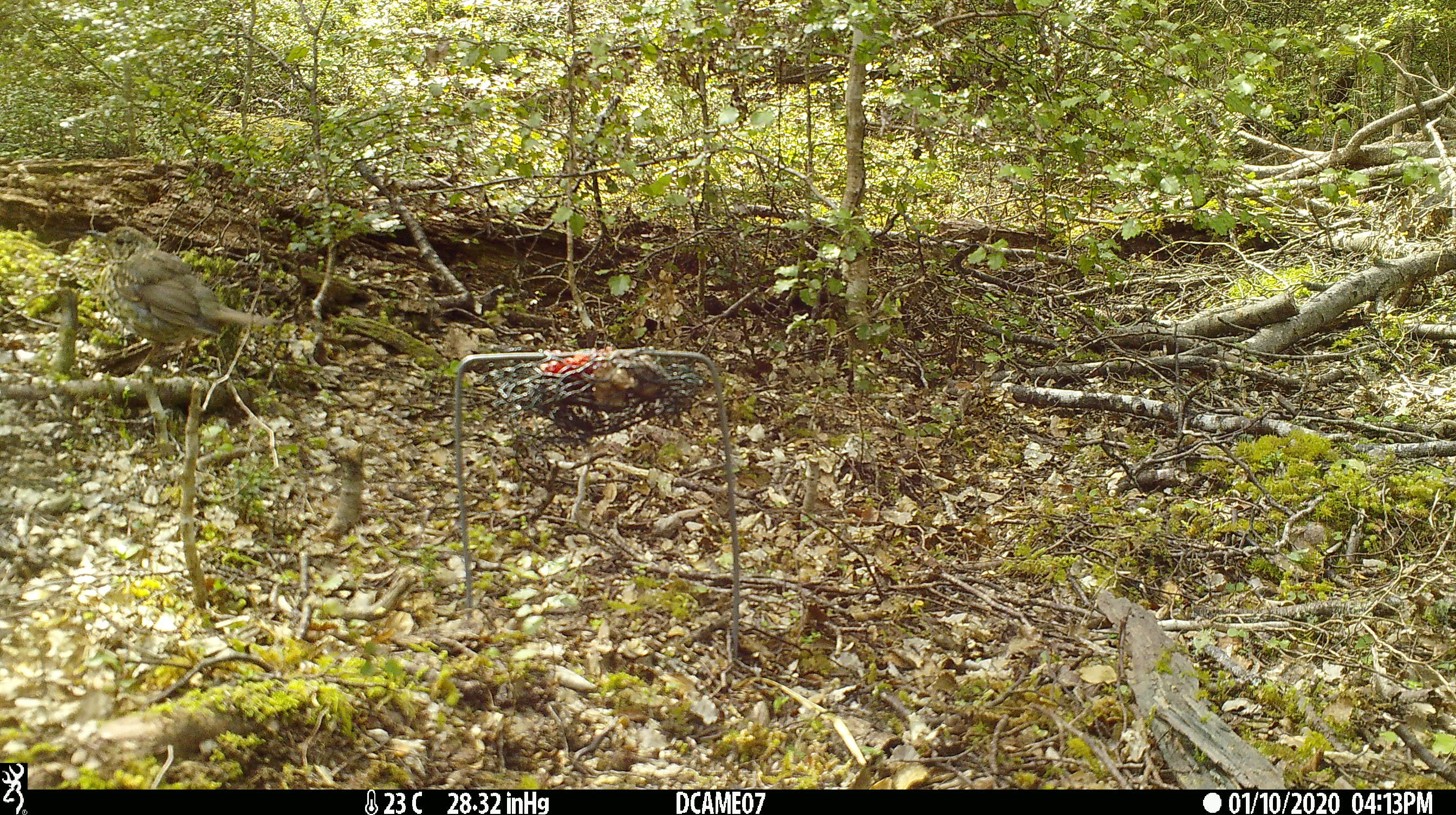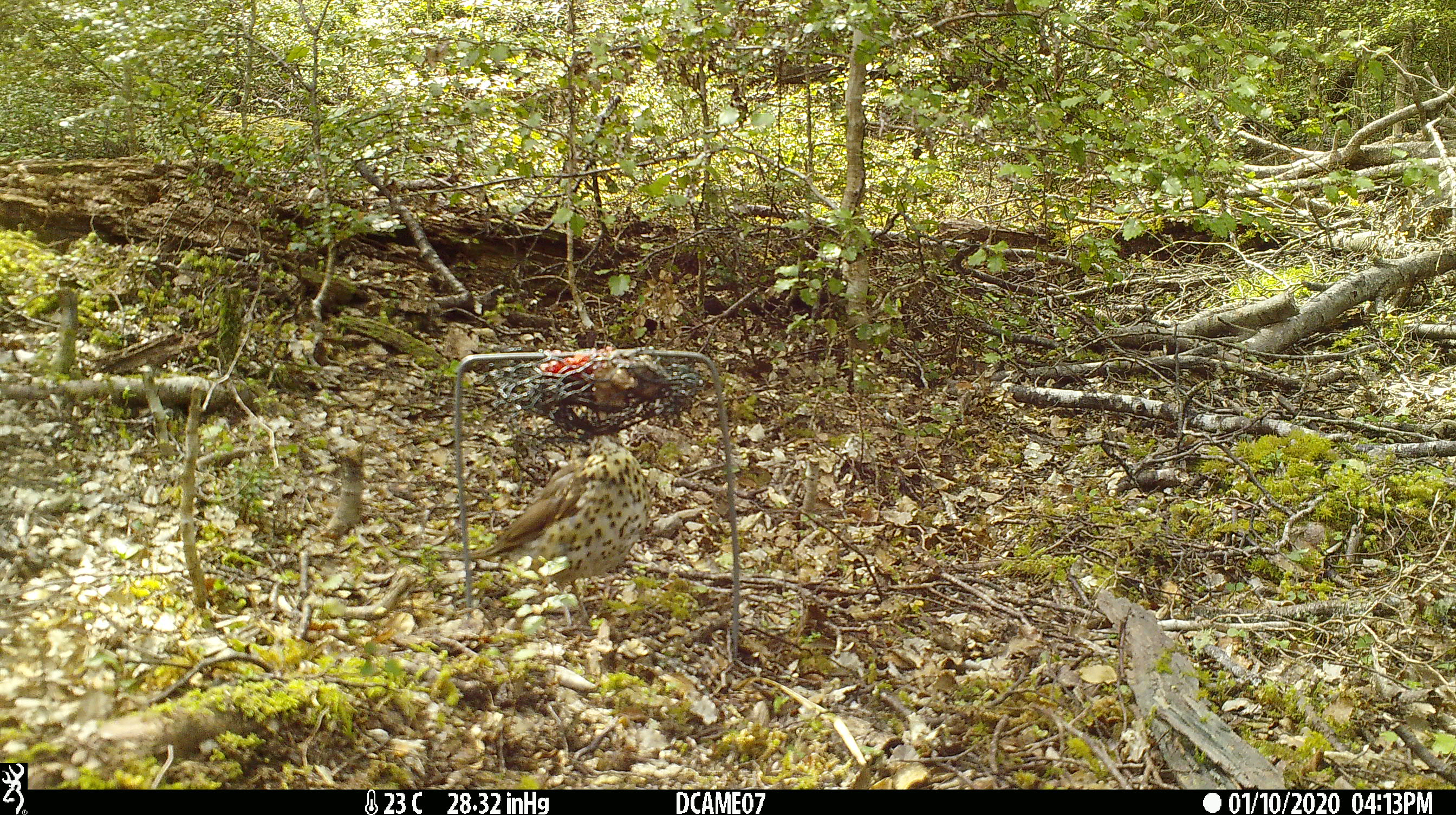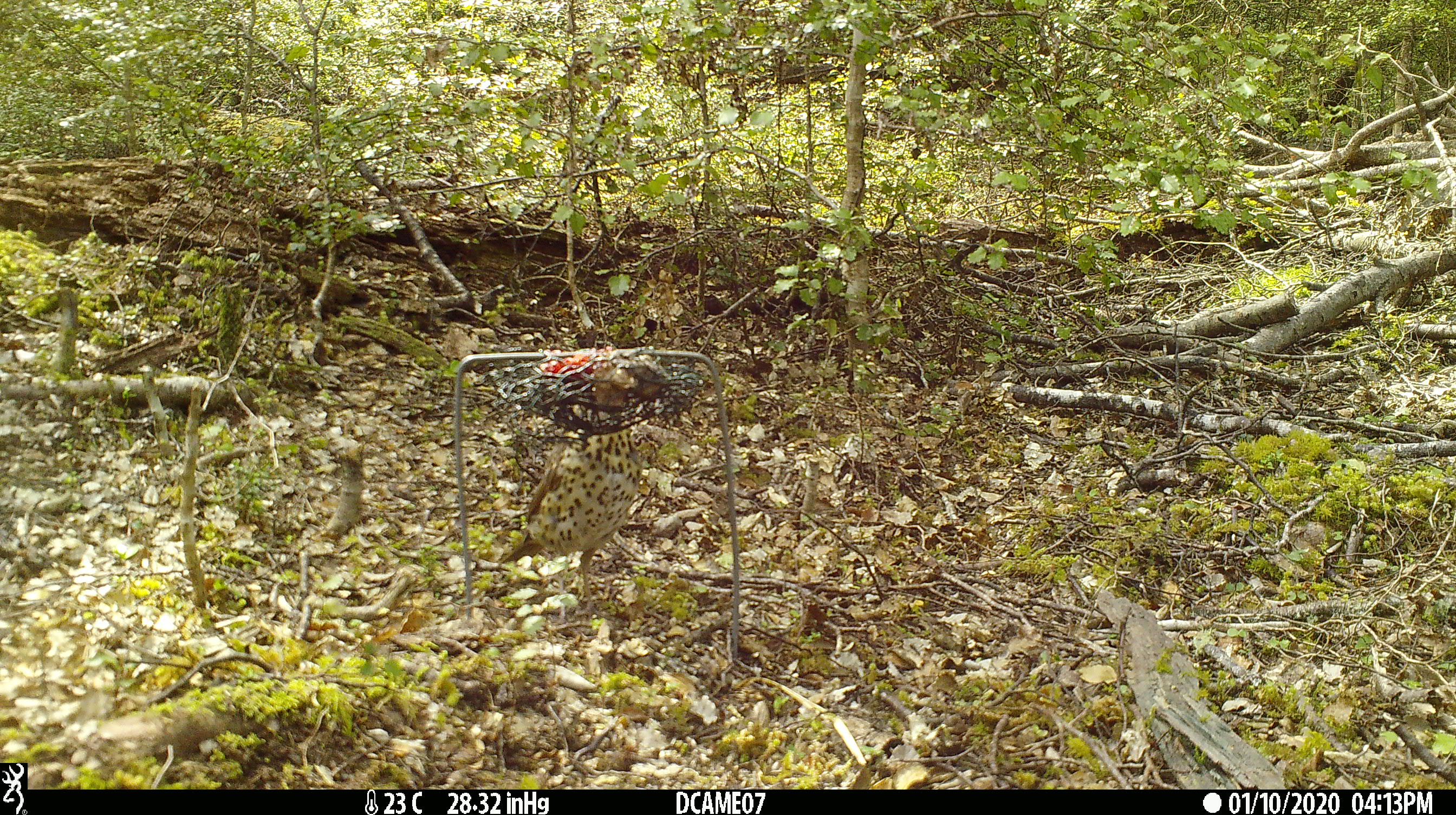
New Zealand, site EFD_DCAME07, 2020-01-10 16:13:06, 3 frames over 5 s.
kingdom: Animalia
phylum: Chordata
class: Aves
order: Passeriformes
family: Turdidae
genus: Turdus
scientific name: Turdus philomelos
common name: song thrush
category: thrush